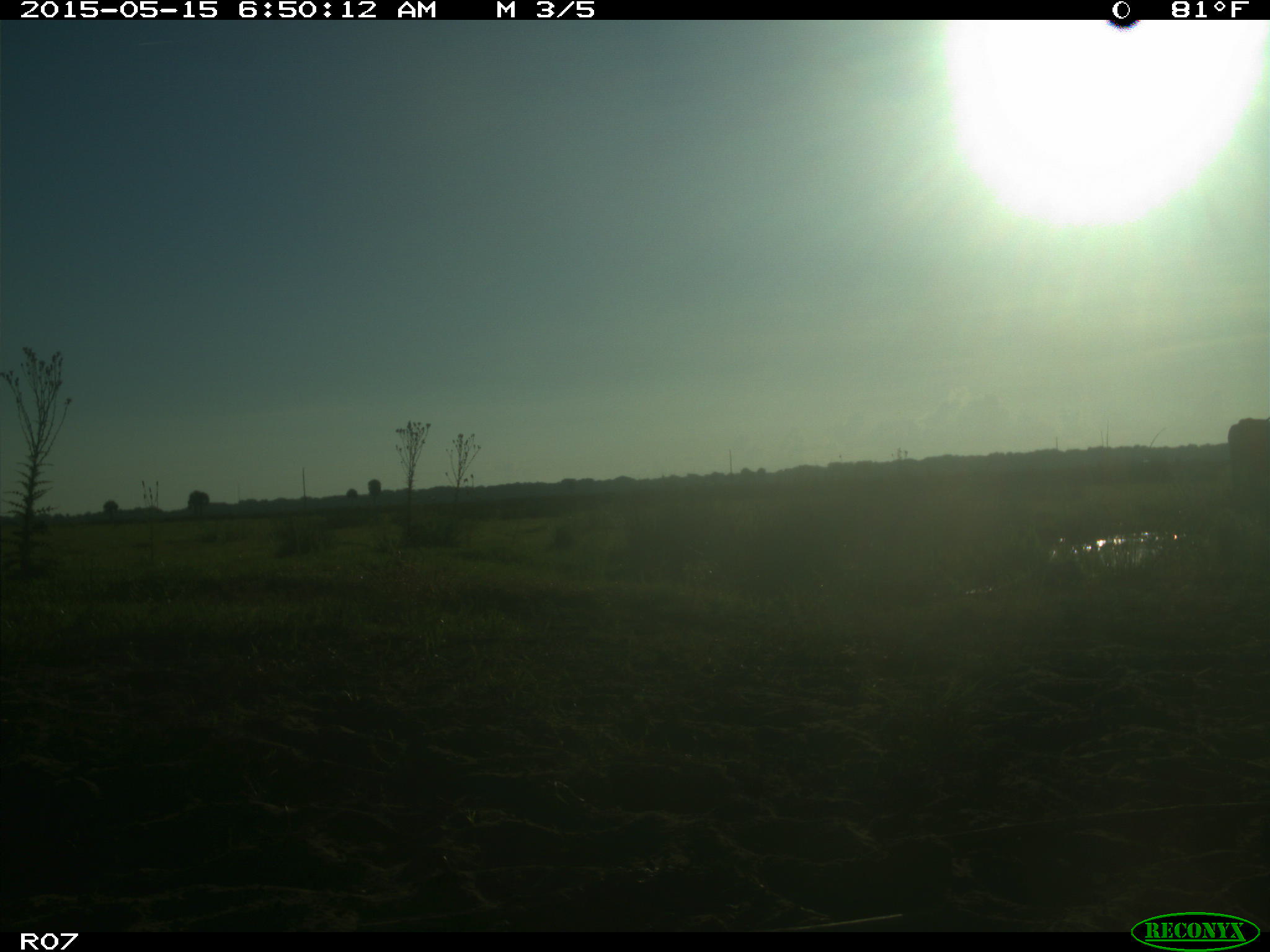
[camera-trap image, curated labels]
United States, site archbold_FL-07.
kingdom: Animalia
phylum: Chordata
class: Mammalia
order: Artiodactyla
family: Bovidae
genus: Bos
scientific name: Bos taurus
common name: domestic cow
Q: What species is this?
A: Bos taurus (domestic cow).